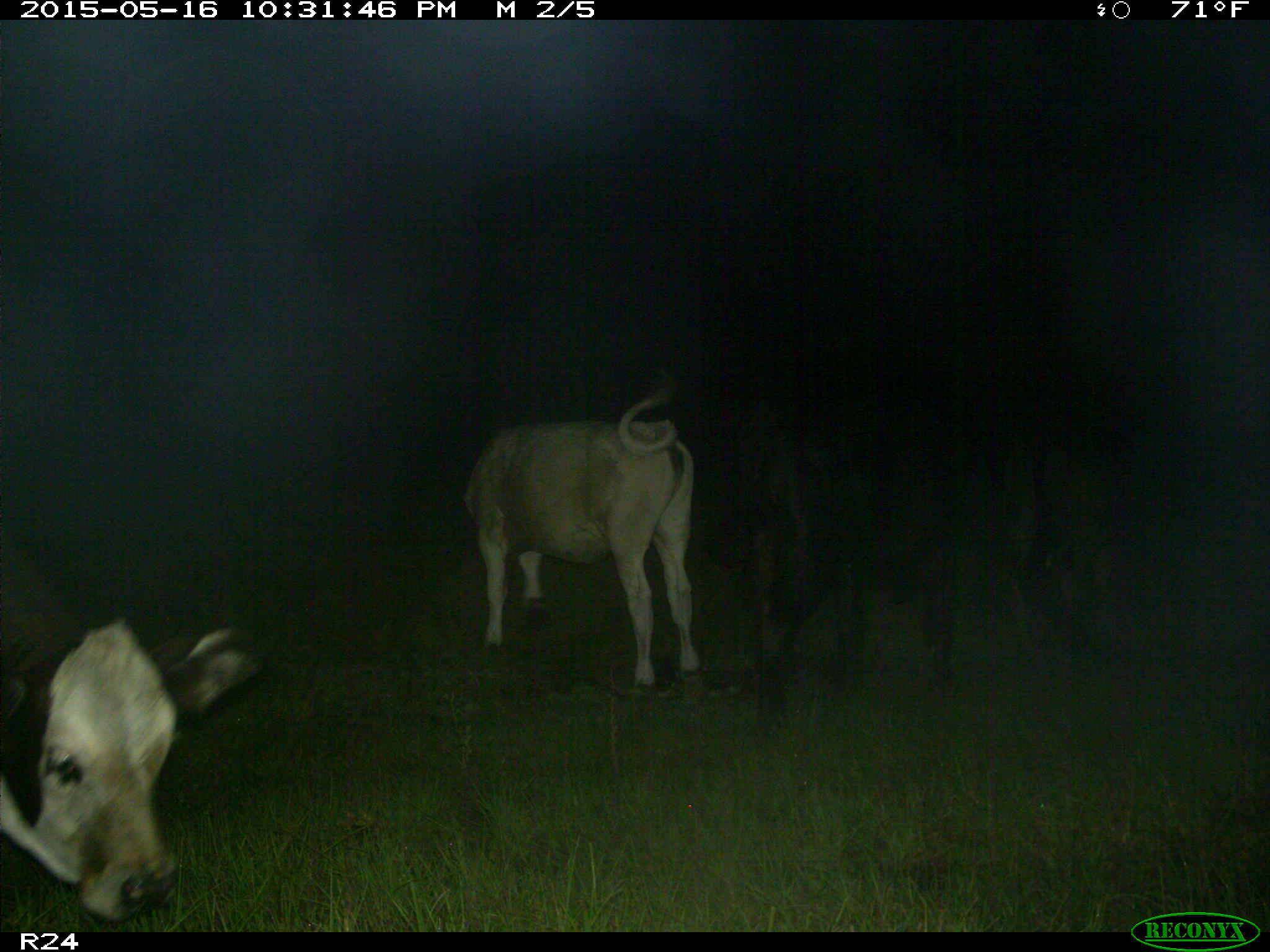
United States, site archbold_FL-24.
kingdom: Animalia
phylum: Chordata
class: Mammalia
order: Artiodactyla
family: Bovidae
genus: Bos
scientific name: Bos taurus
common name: domestic cow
Bos taurus (domestic cow).